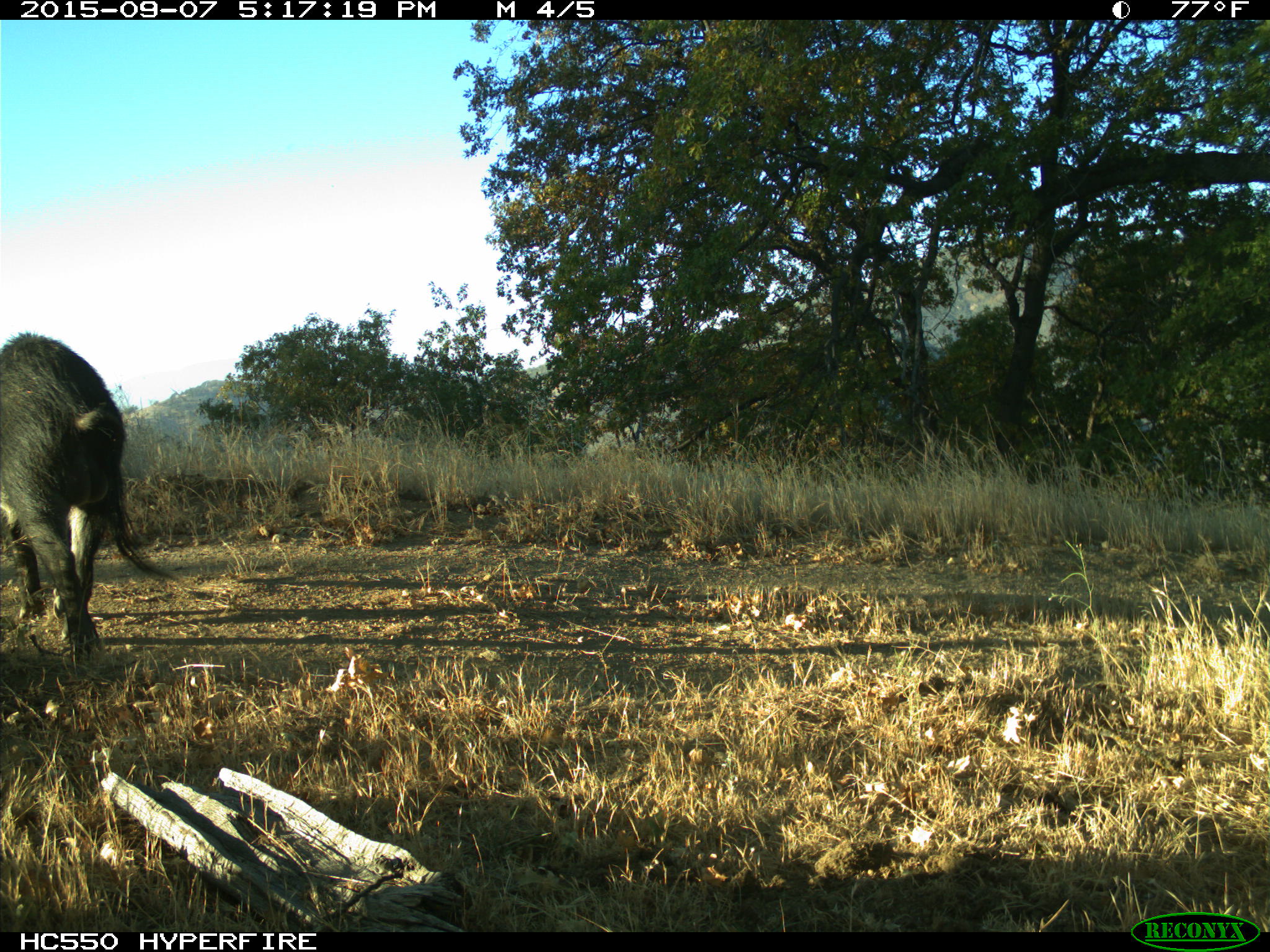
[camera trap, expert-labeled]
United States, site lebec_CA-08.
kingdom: Animalia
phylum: Chordata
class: Mammalia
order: Artiodactyla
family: Suidae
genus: Sus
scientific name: Sus scrofa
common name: wild boar